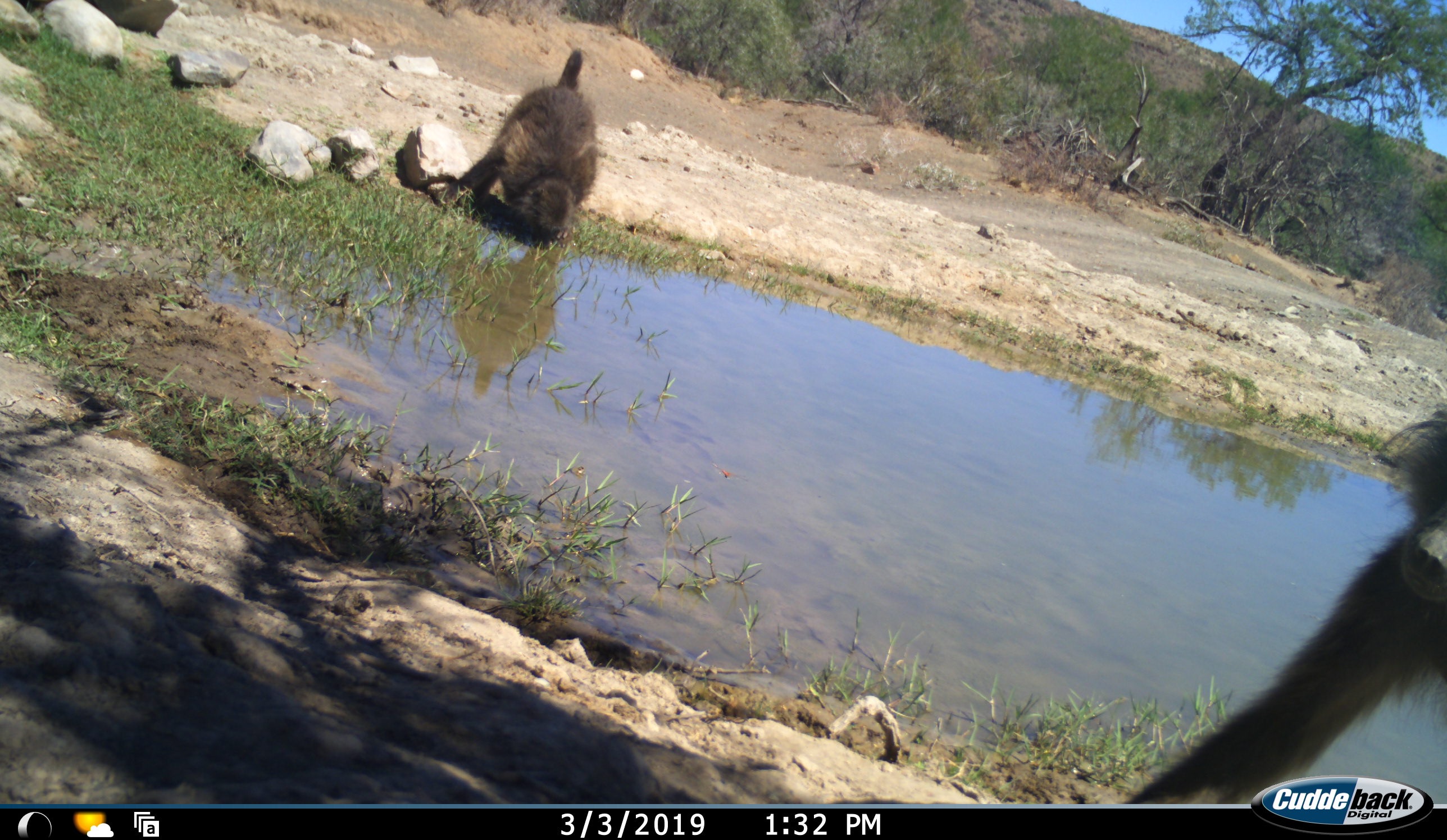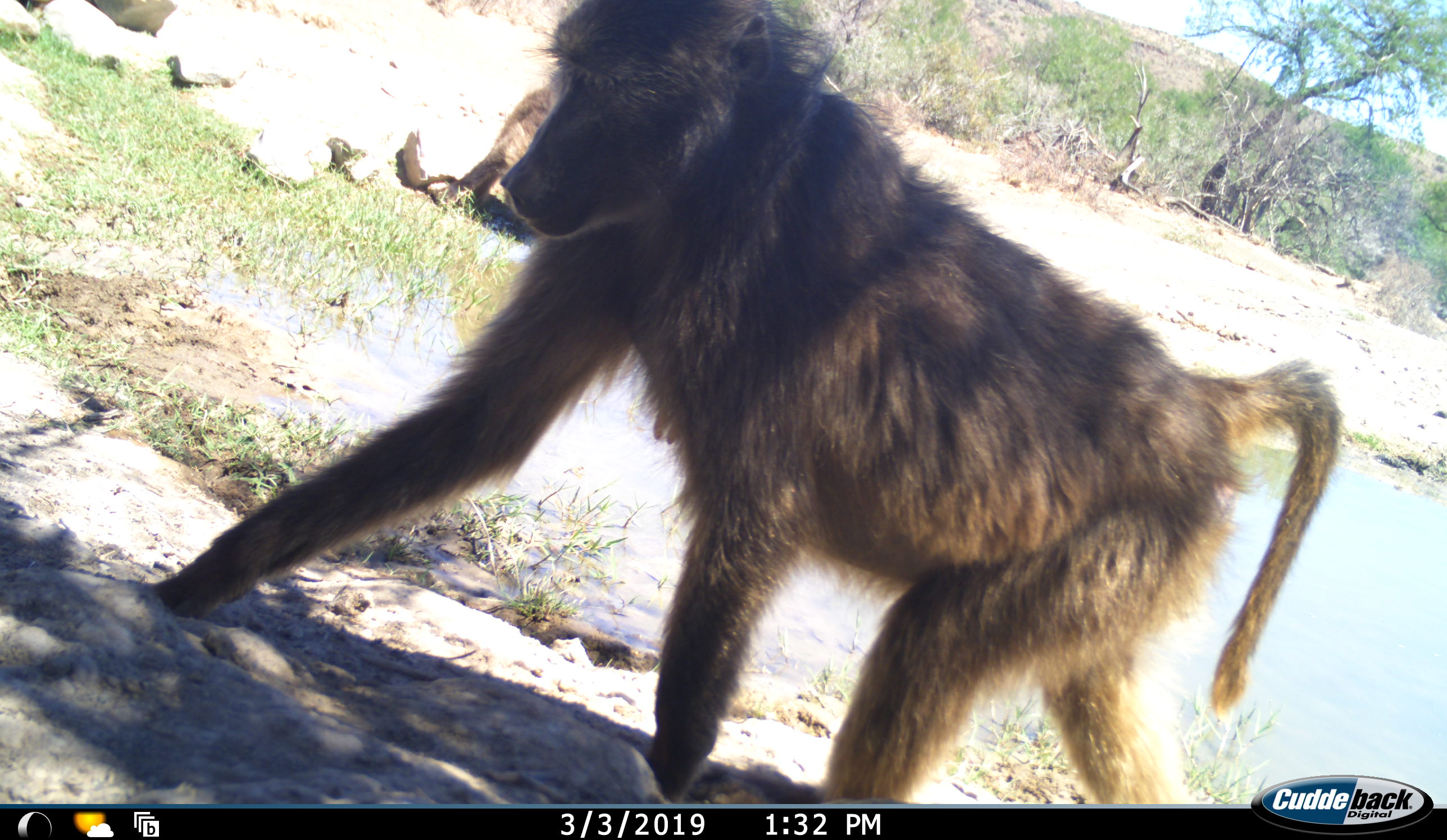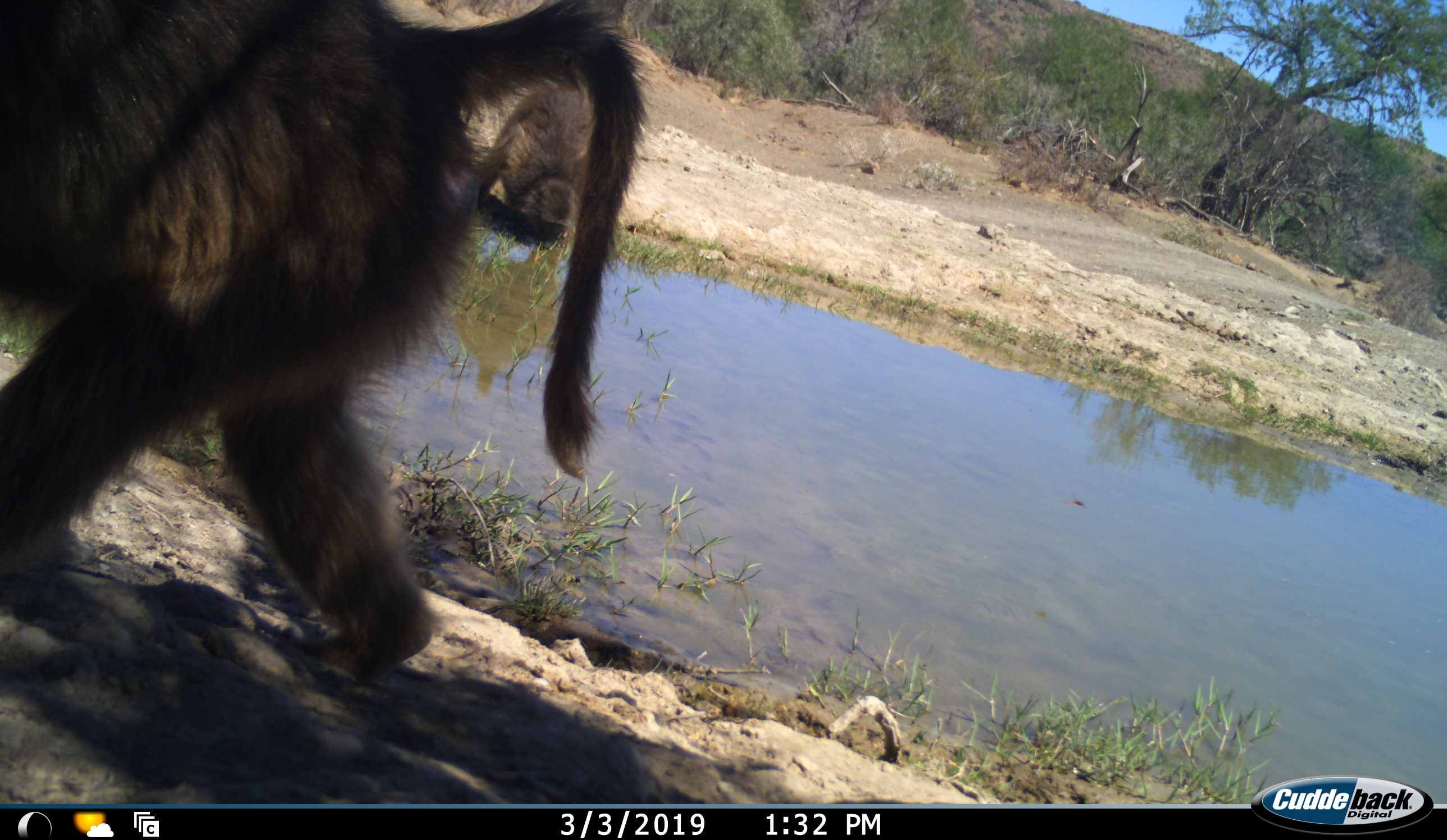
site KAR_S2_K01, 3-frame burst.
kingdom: Animalia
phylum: Chordata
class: Mammalia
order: Primates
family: Cercopithecidae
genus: Papio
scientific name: Papio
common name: baboon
Baboon (Papio), count 2. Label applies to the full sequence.